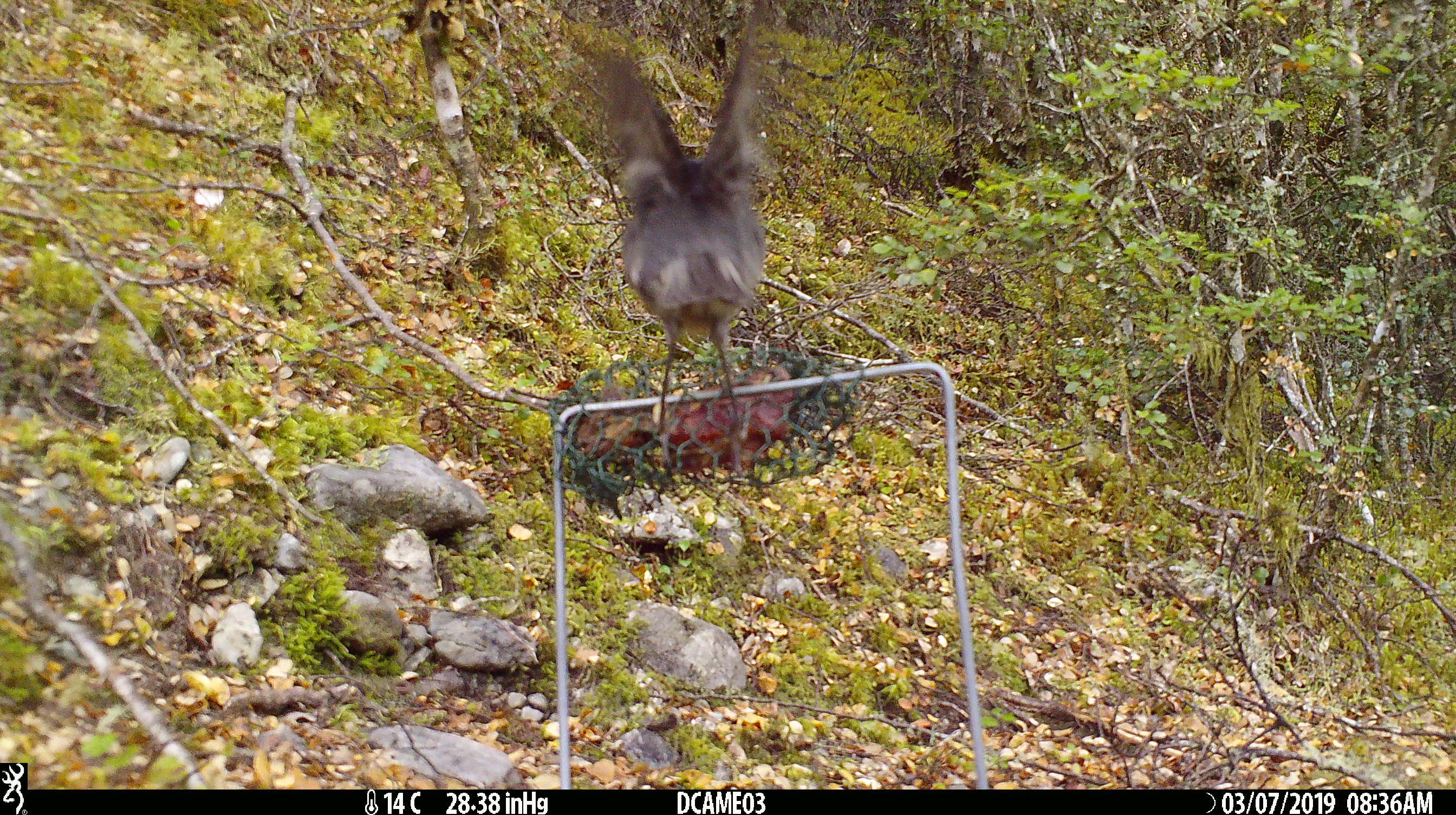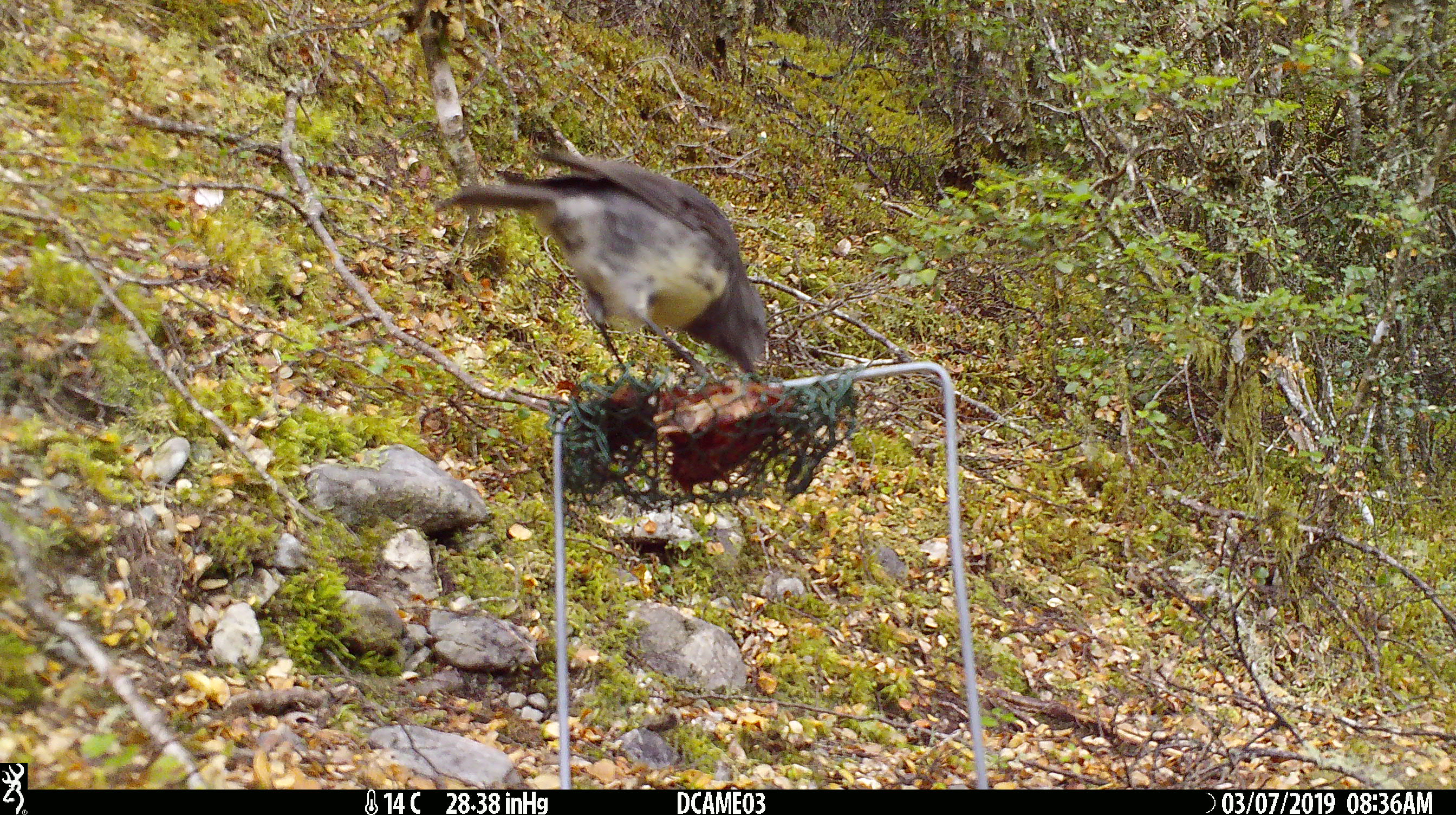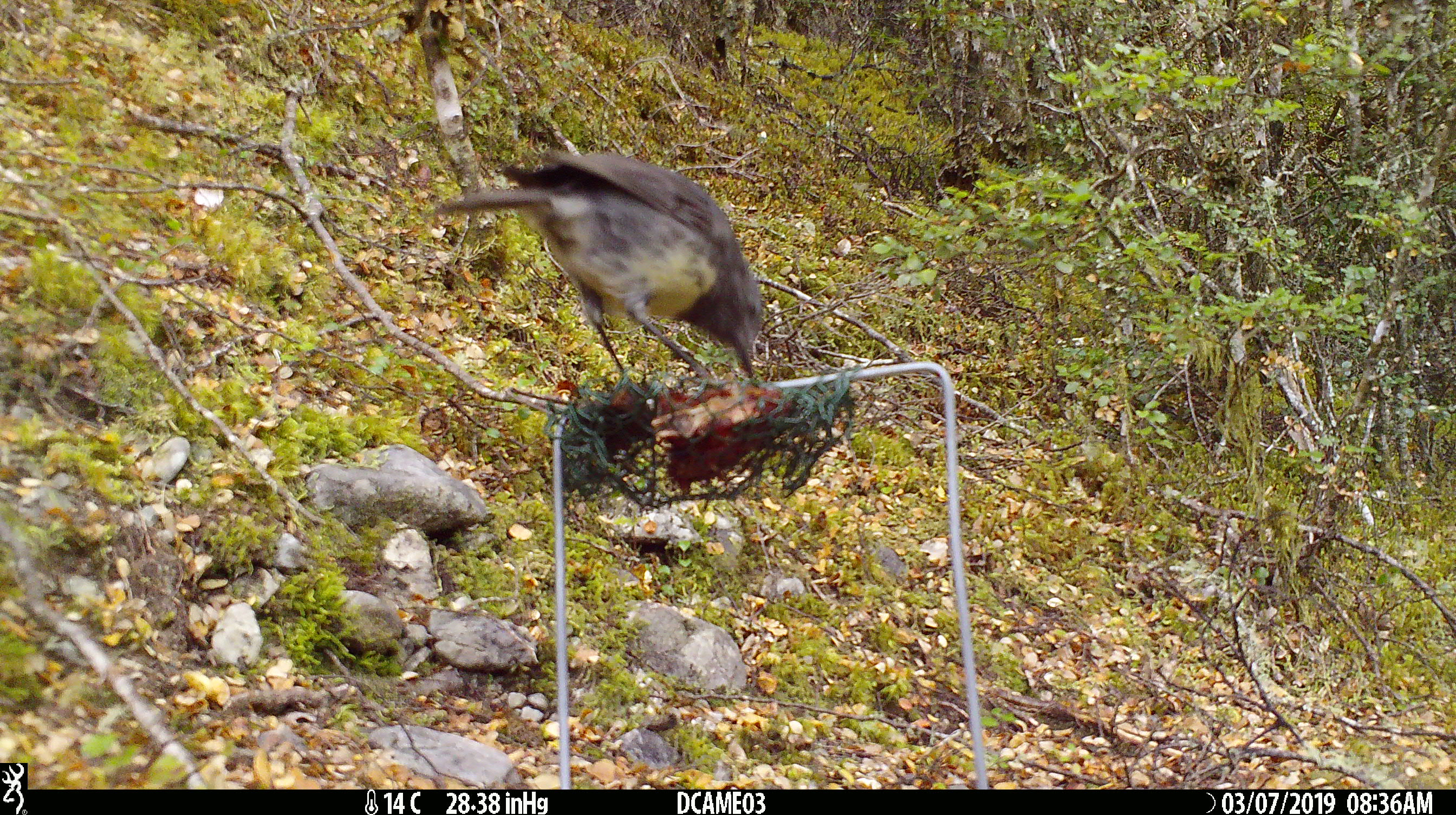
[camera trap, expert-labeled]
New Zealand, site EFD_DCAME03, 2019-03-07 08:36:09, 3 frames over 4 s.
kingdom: Animalia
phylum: Chordata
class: Aves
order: Passeriformes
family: Petroicidae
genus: Petroica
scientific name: Petroica australis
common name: new zealand robin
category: robin